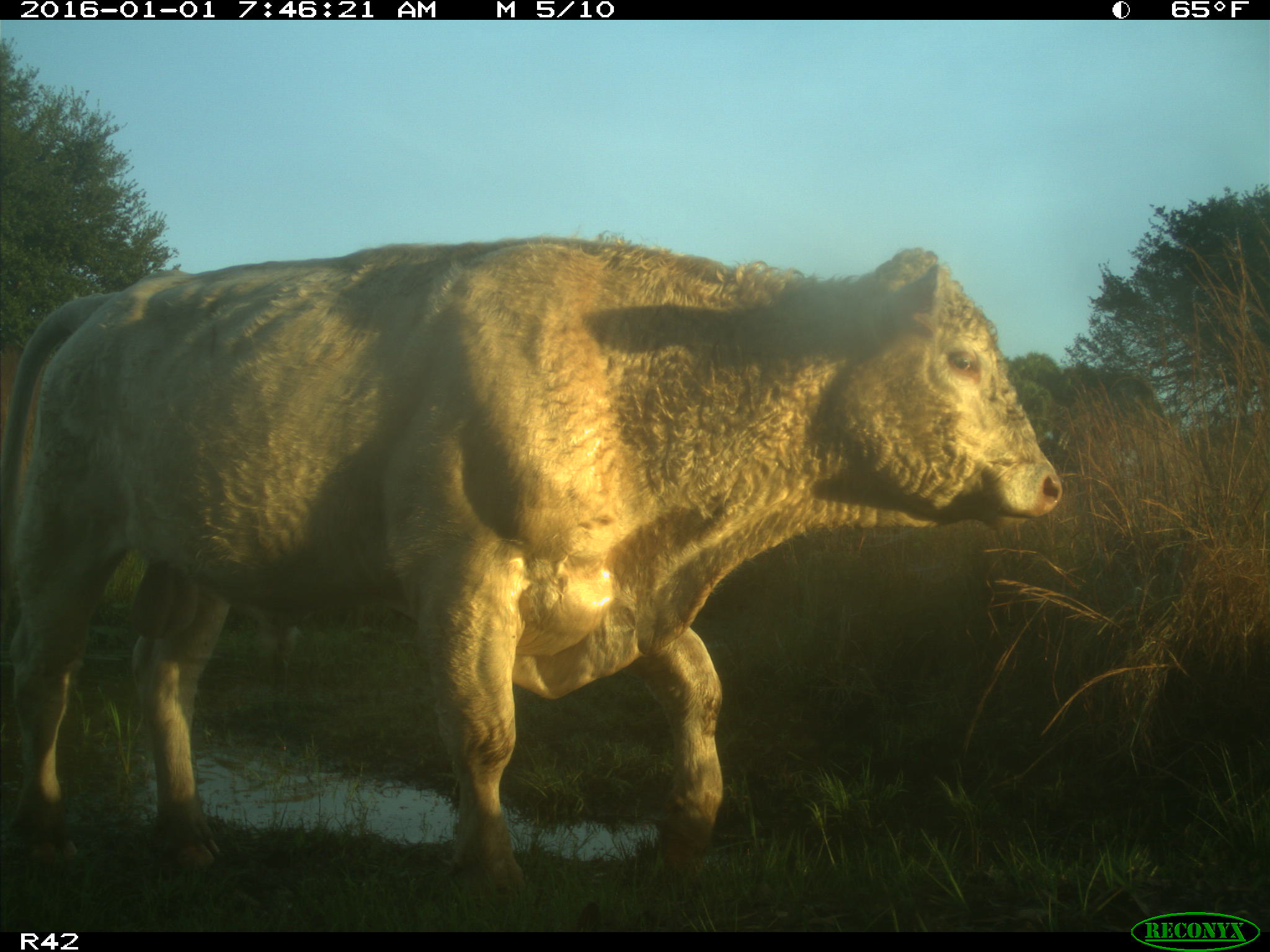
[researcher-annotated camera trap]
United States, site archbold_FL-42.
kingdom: Animalia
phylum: Chordata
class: Mammalia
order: Artiodactyla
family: Bovidae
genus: Bos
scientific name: Bos taurus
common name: domestic cow